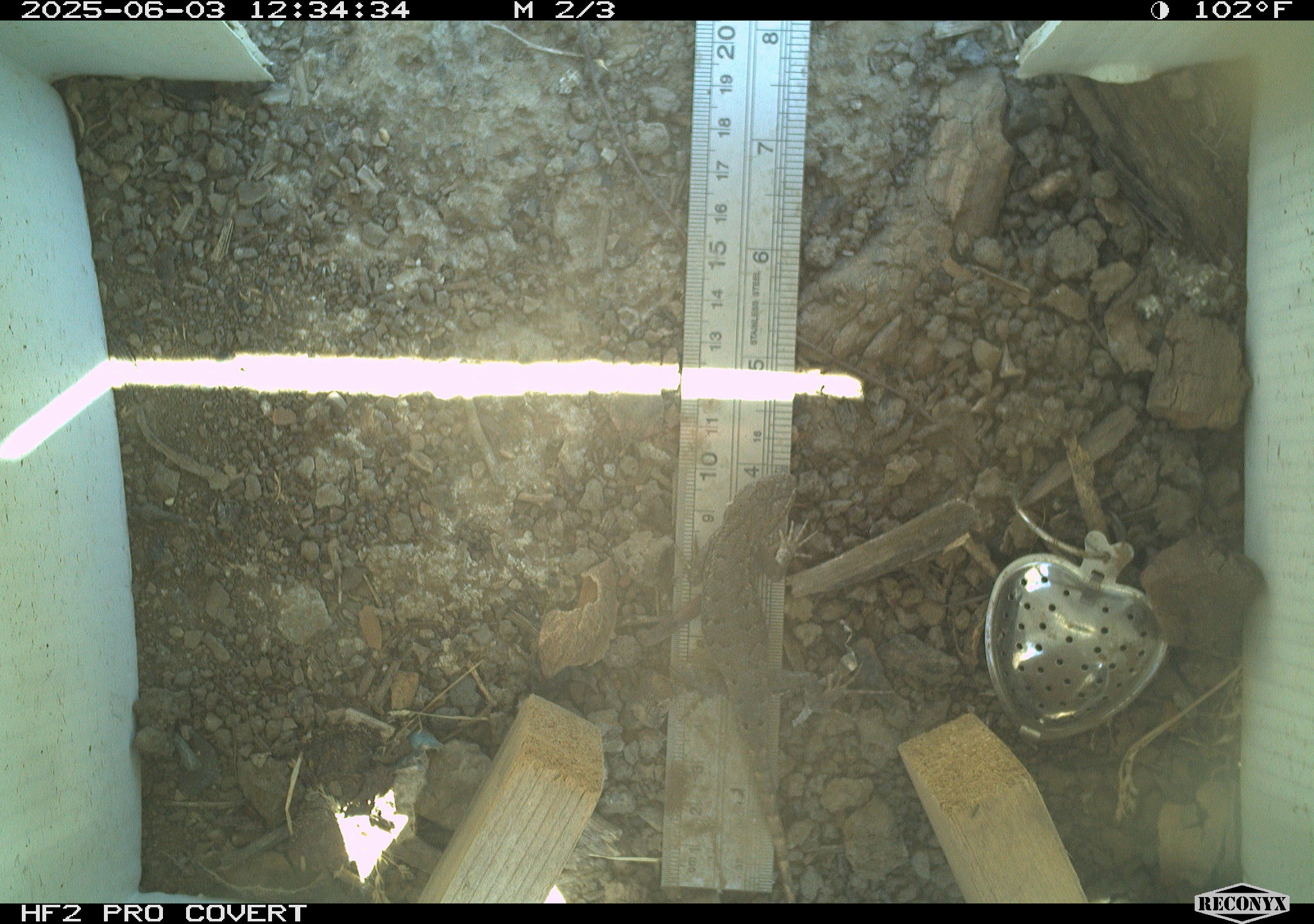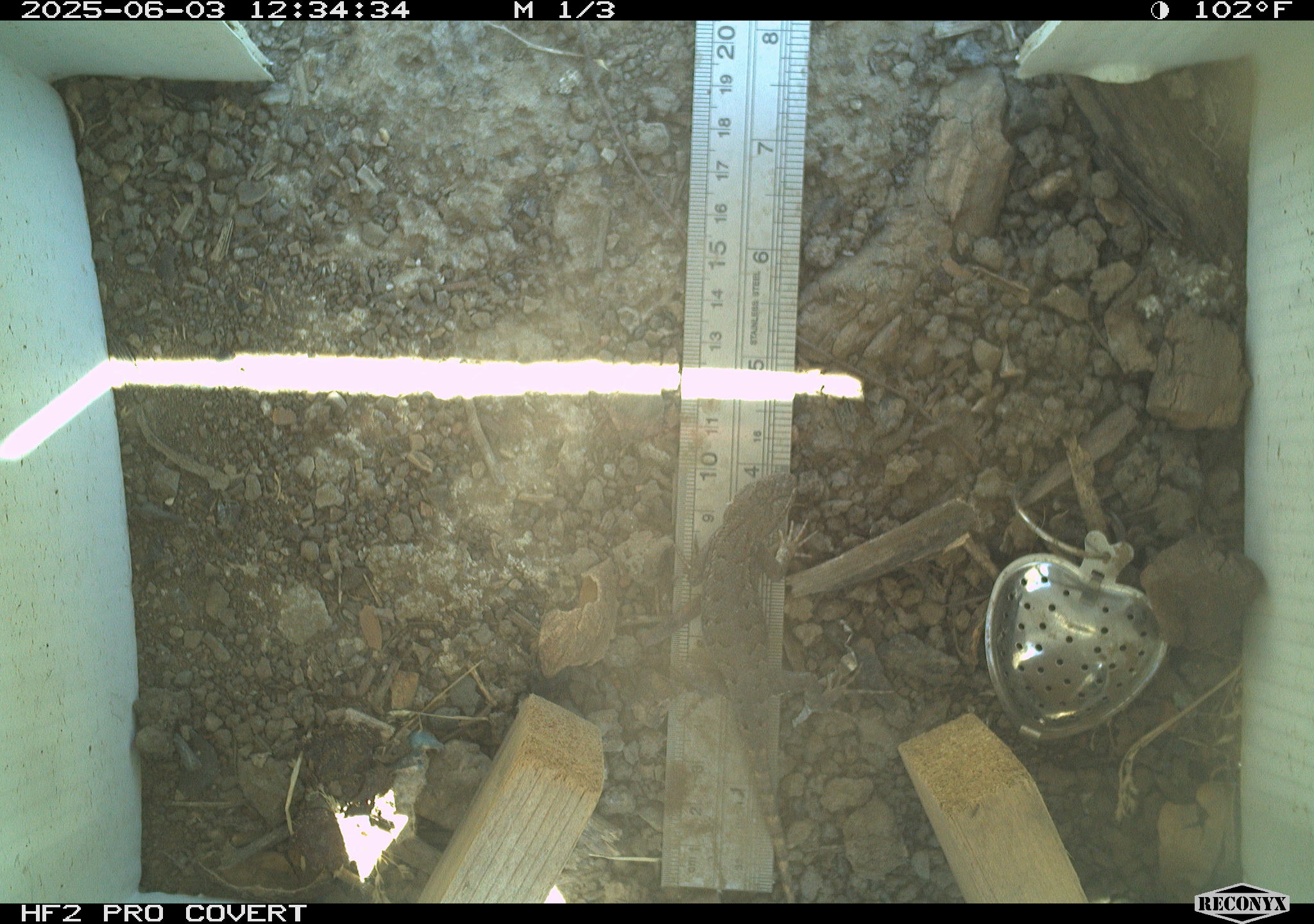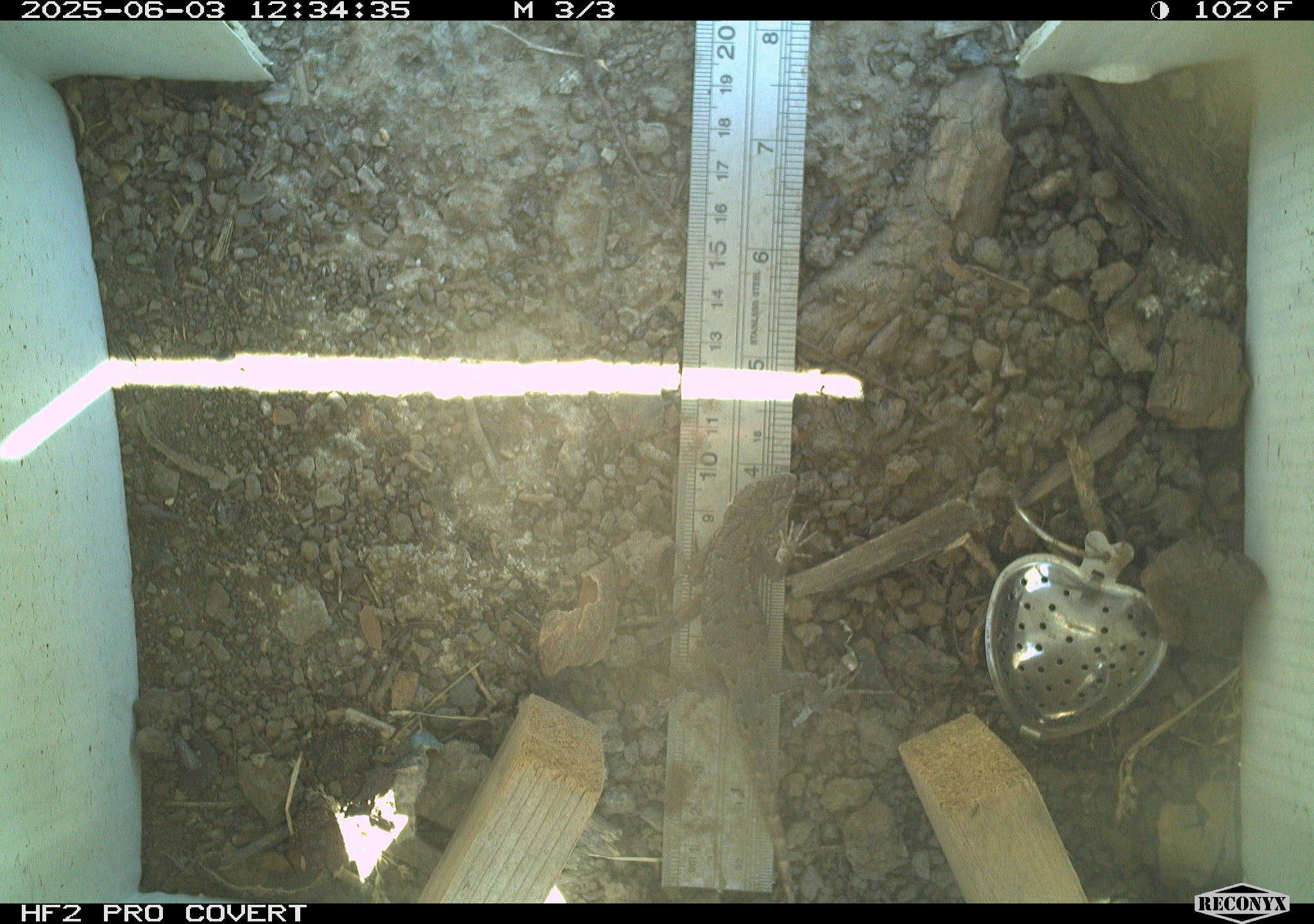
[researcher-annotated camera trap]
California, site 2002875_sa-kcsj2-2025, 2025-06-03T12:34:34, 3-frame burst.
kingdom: Animalia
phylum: Chordata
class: Reptilia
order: Squamata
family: Phrynosomatidae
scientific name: Phrynosomatidae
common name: north american spiny lizards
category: sceloporus/uta species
Sceloporus/uta species (north american spiny lizards) (Phrynosomatidae).